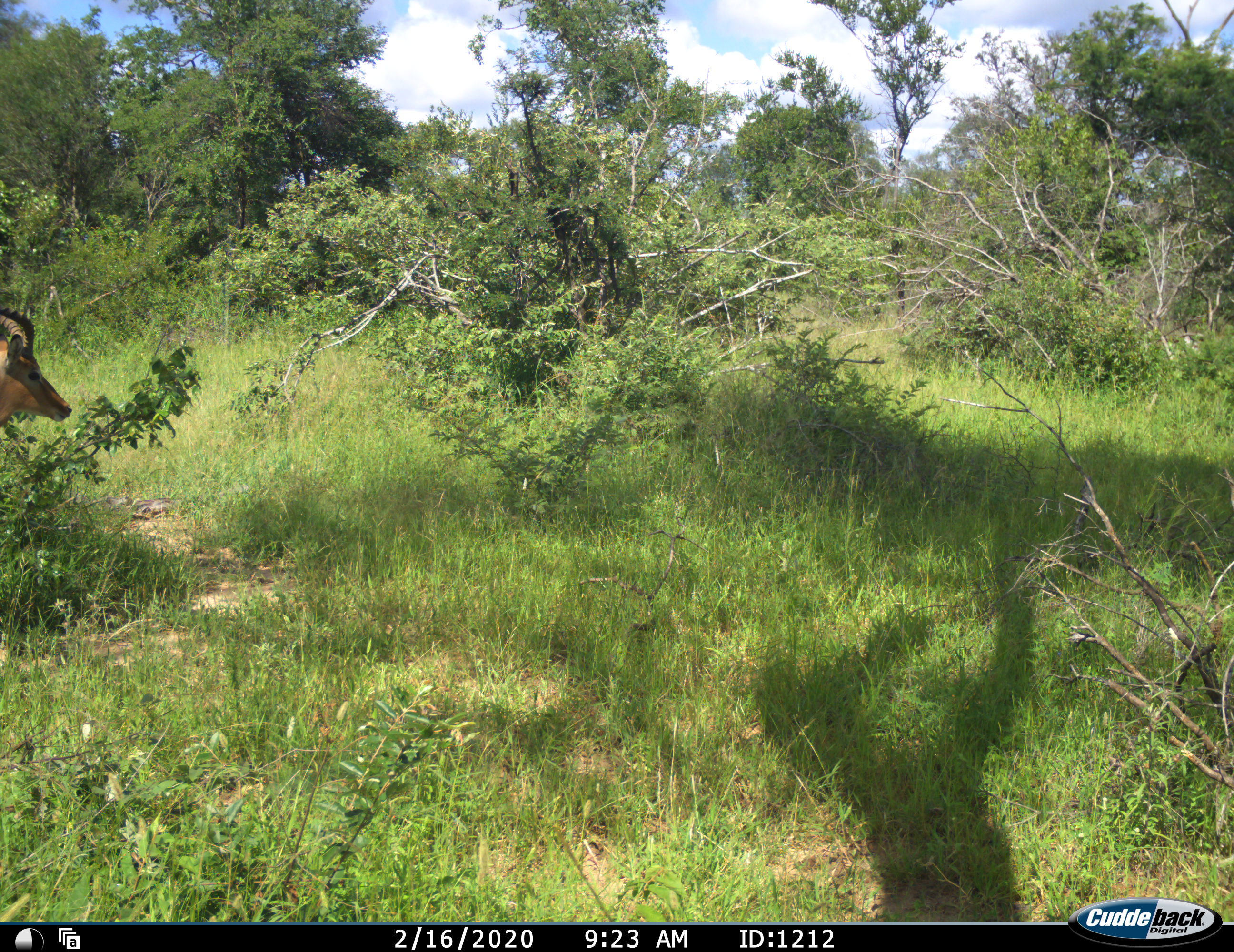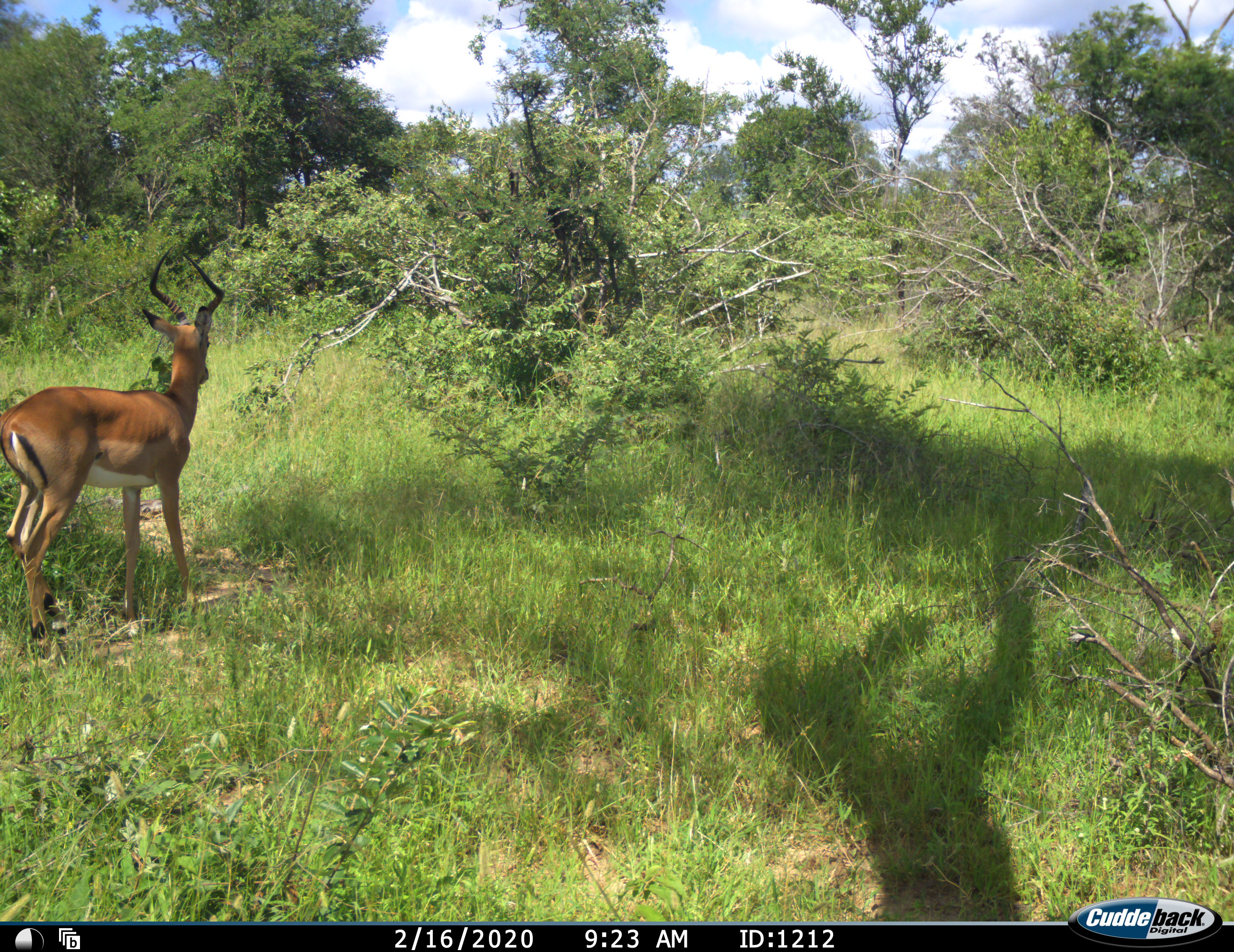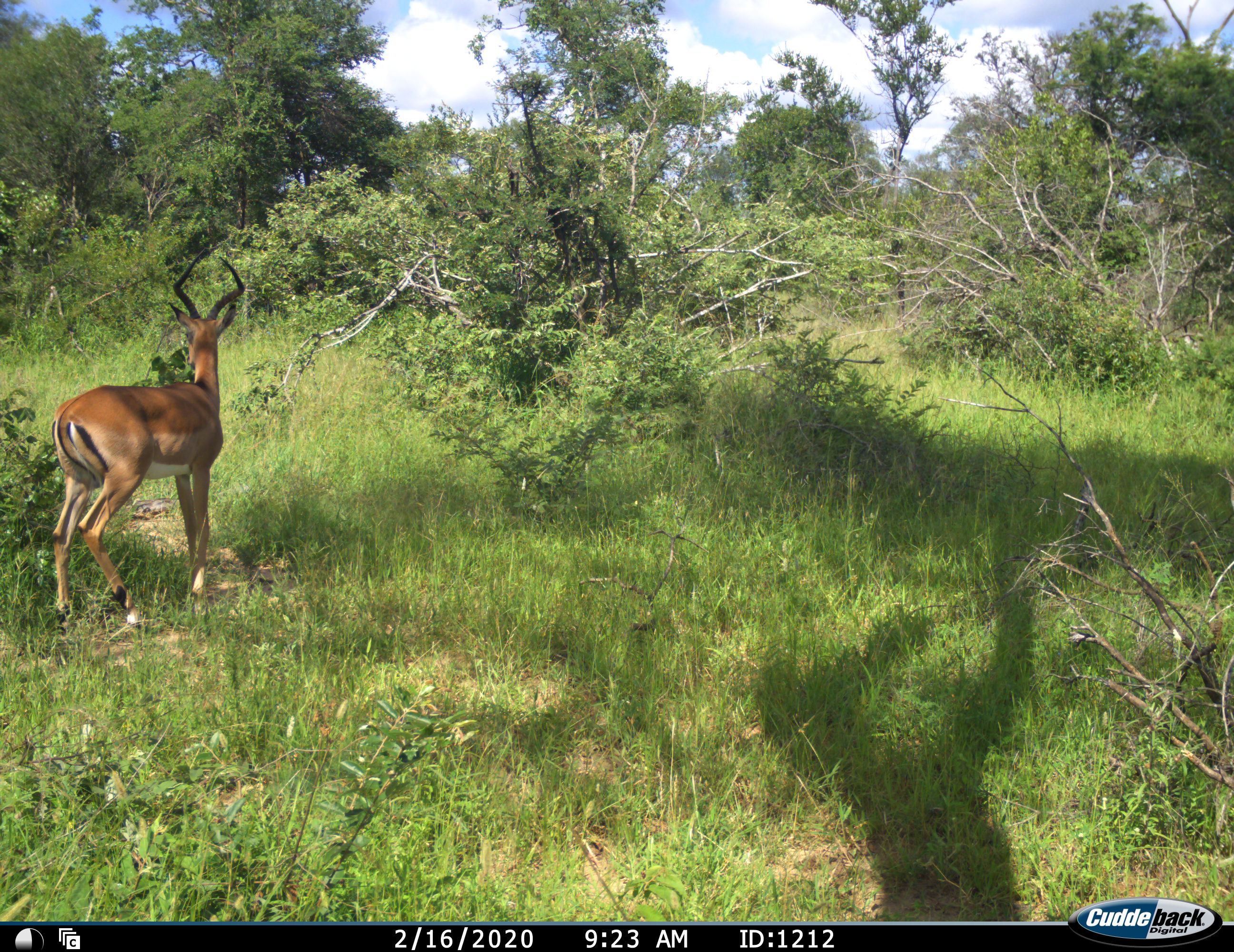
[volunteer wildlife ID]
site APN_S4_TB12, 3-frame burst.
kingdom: Animalia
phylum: Chordata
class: Mammalia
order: Artiodactyla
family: Bovidae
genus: Aepyceros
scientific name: Aepyceros melampus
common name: impala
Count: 1.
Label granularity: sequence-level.